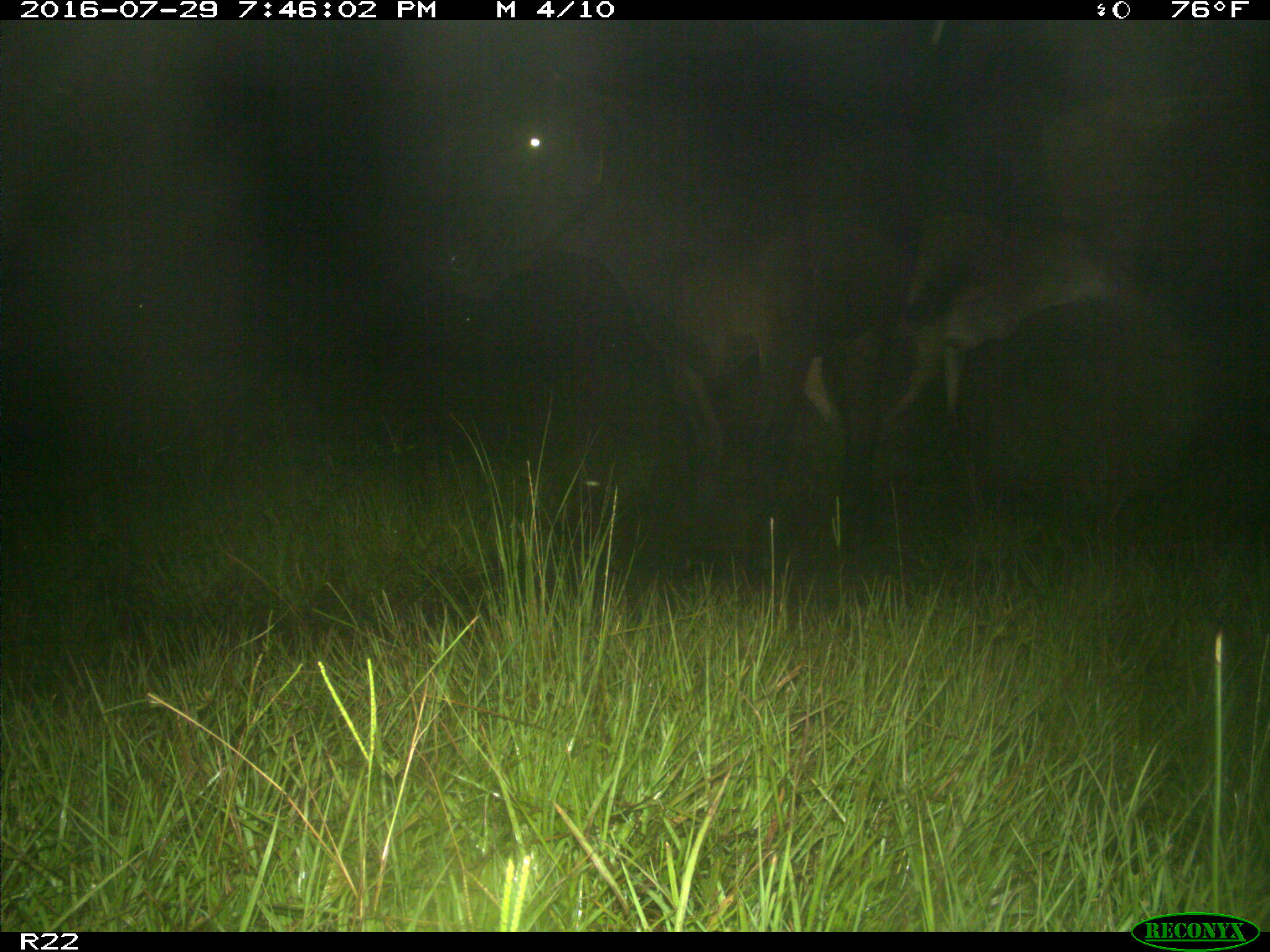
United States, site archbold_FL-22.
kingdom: Animalia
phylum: Chordata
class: Mammalia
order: Artiodactyla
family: Bovidae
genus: Bos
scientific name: Bos taurus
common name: domestic cow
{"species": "Bos taurus (domestic cow)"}